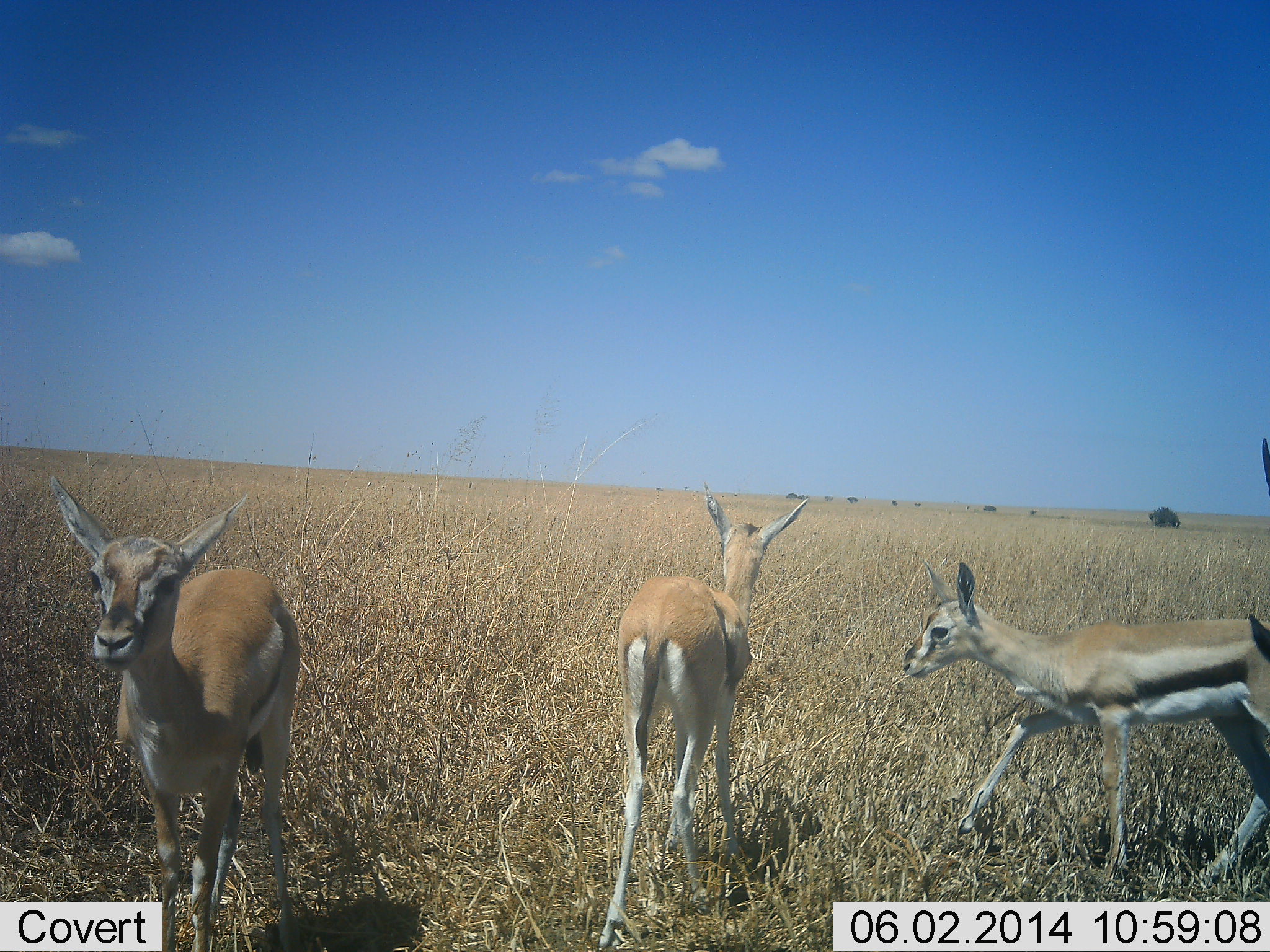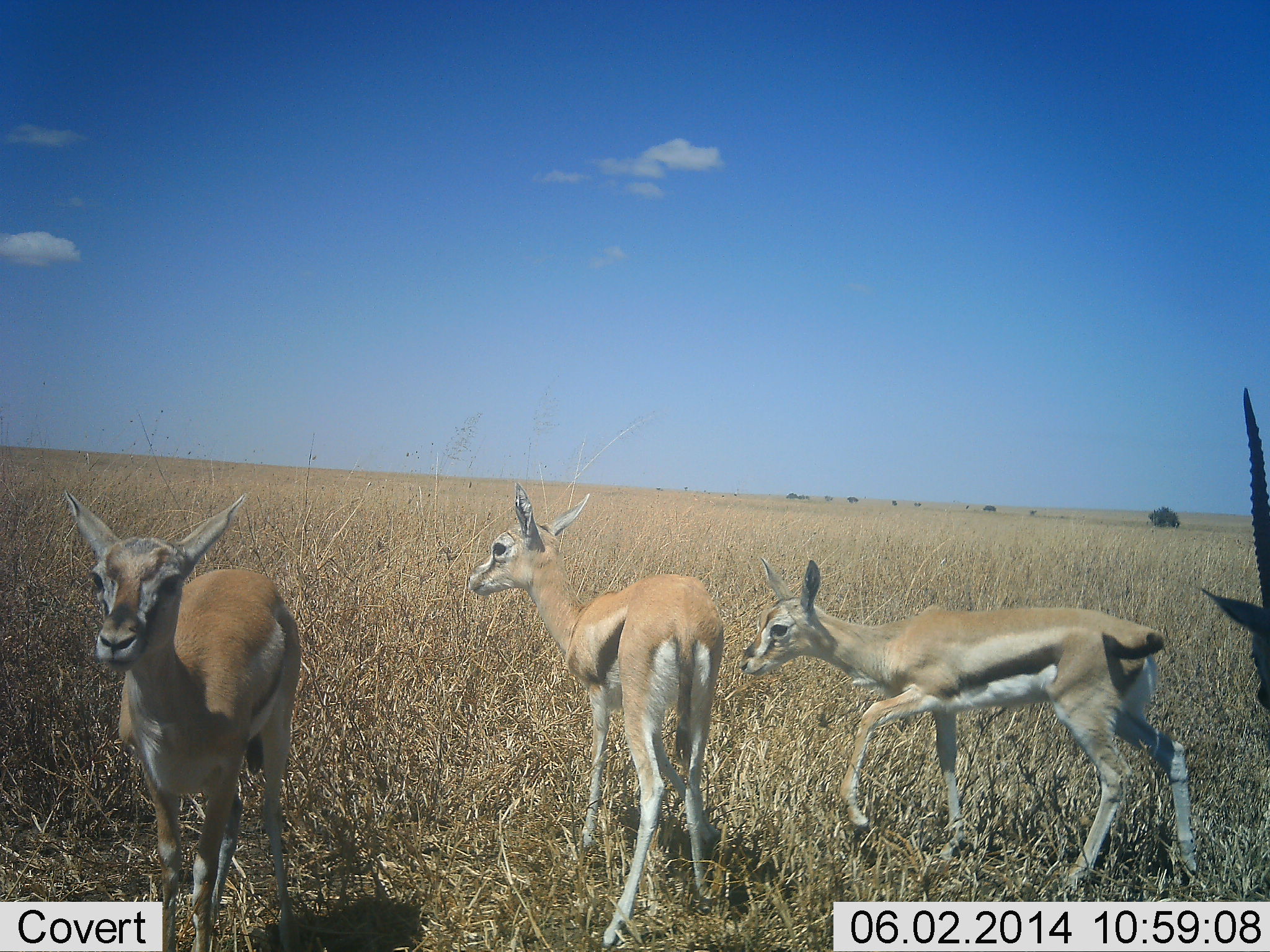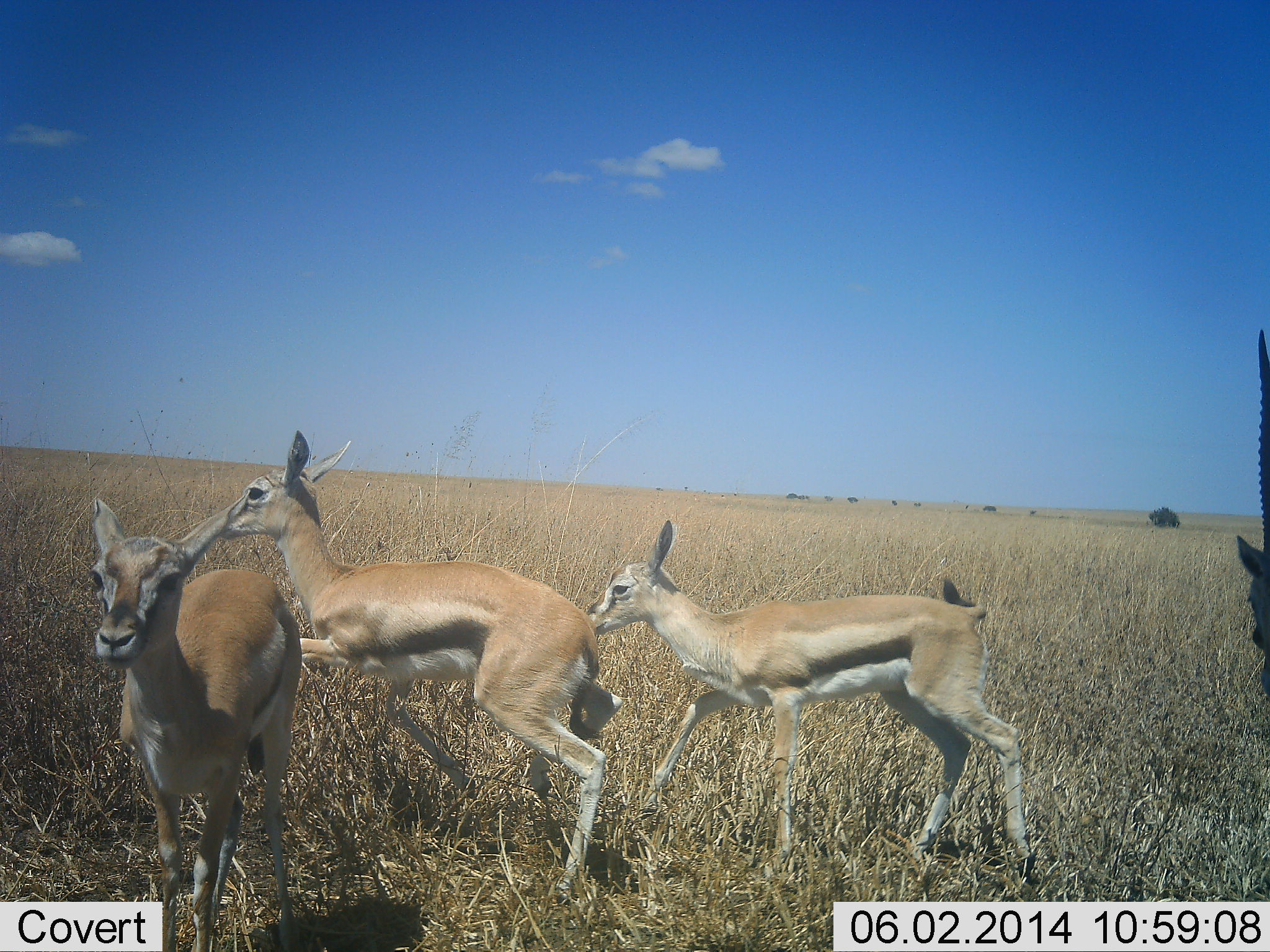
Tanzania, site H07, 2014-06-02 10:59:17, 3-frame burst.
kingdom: Animalia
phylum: Chordata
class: Mammalia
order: Artiodactyla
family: Bovidae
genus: Eudorcas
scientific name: Eudorcas thomsonii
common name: thomson's gazelle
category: gazellethomsons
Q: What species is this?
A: Gazellethomsons (thomson's gazelle) (Eudorcas thomsonii).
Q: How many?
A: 4.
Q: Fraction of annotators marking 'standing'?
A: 90%.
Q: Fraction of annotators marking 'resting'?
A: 10%.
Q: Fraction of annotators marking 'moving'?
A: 60%.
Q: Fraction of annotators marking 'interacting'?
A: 0%.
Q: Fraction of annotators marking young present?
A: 10%.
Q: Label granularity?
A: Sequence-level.